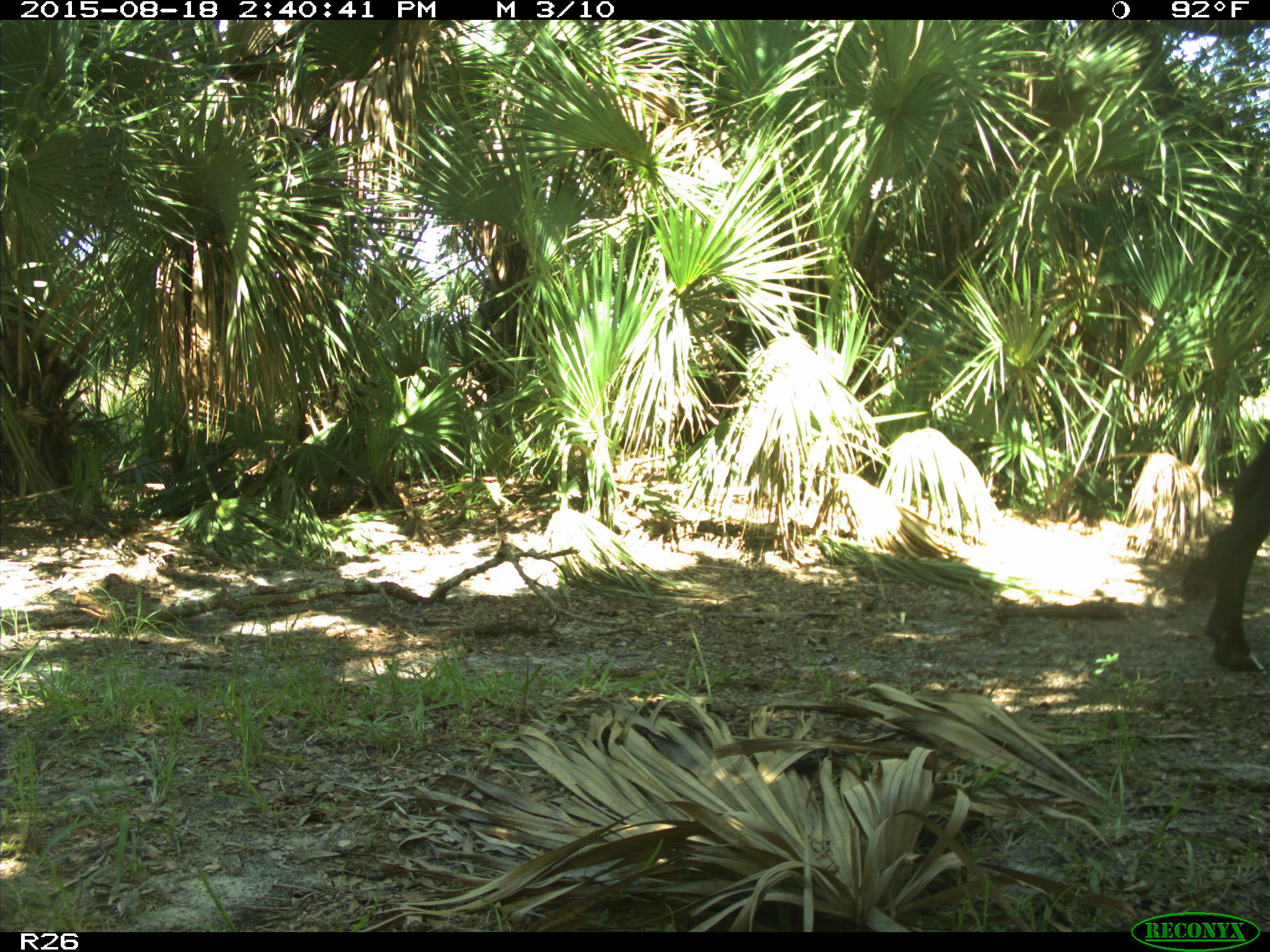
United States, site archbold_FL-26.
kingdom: Animalia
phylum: Chordata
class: Mammalia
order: Artiodactyla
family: Bovidae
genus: Bos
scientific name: Bos taurus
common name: domestic cow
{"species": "Bos taurus (domestic cow)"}